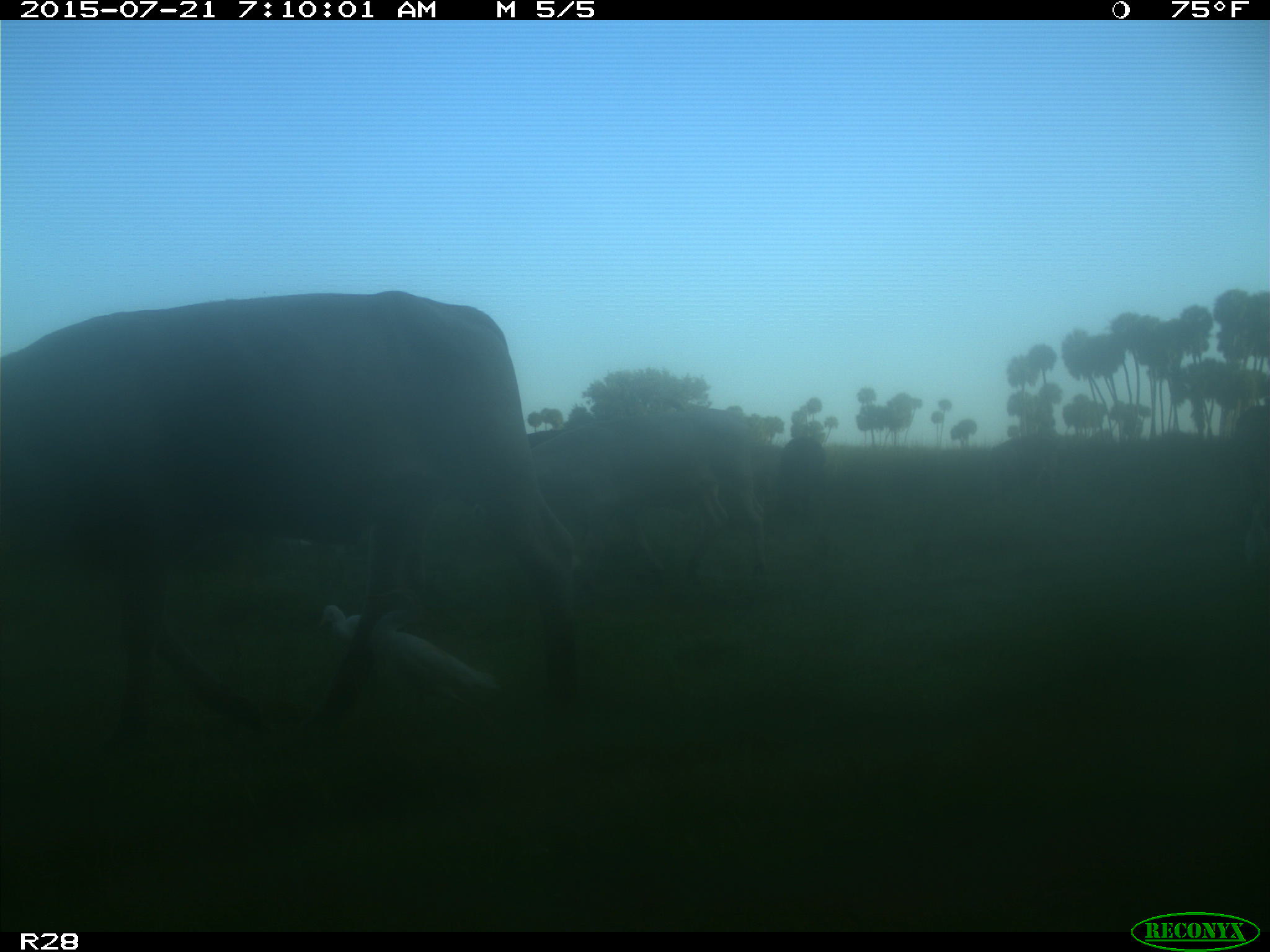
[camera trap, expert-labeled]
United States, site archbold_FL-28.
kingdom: Animalia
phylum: Chordata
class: Mammalia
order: Artiodactyla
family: Bovidae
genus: Bos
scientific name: Bos taurus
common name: domestic cow